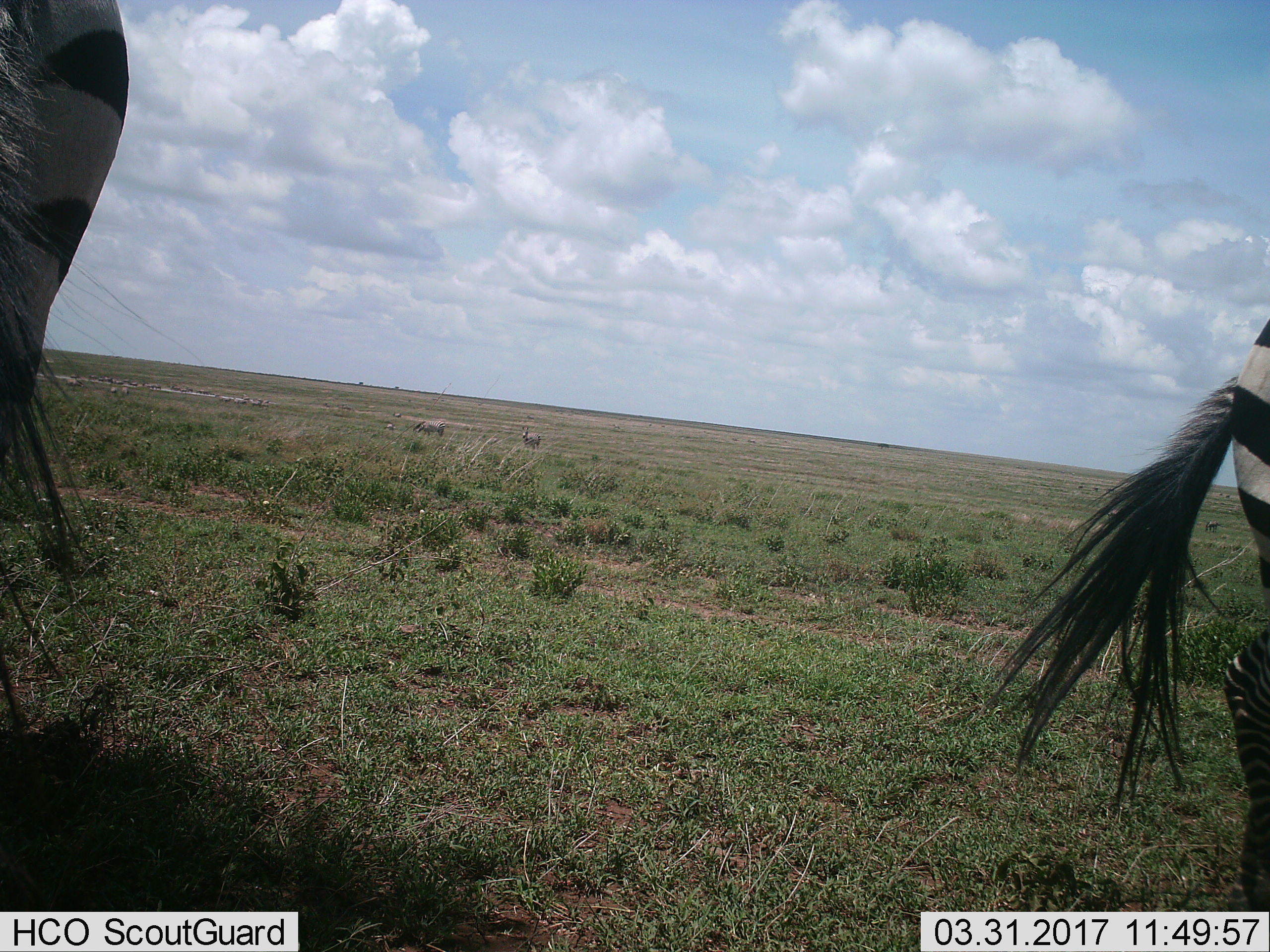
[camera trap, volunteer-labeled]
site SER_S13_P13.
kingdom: Animalia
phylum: Chordata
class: Mammalia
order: Perissodactyla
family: Equidae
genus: Equus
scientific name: Equus quagga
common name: plains zebra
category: zebraplains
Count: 11-50.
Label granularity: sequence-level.